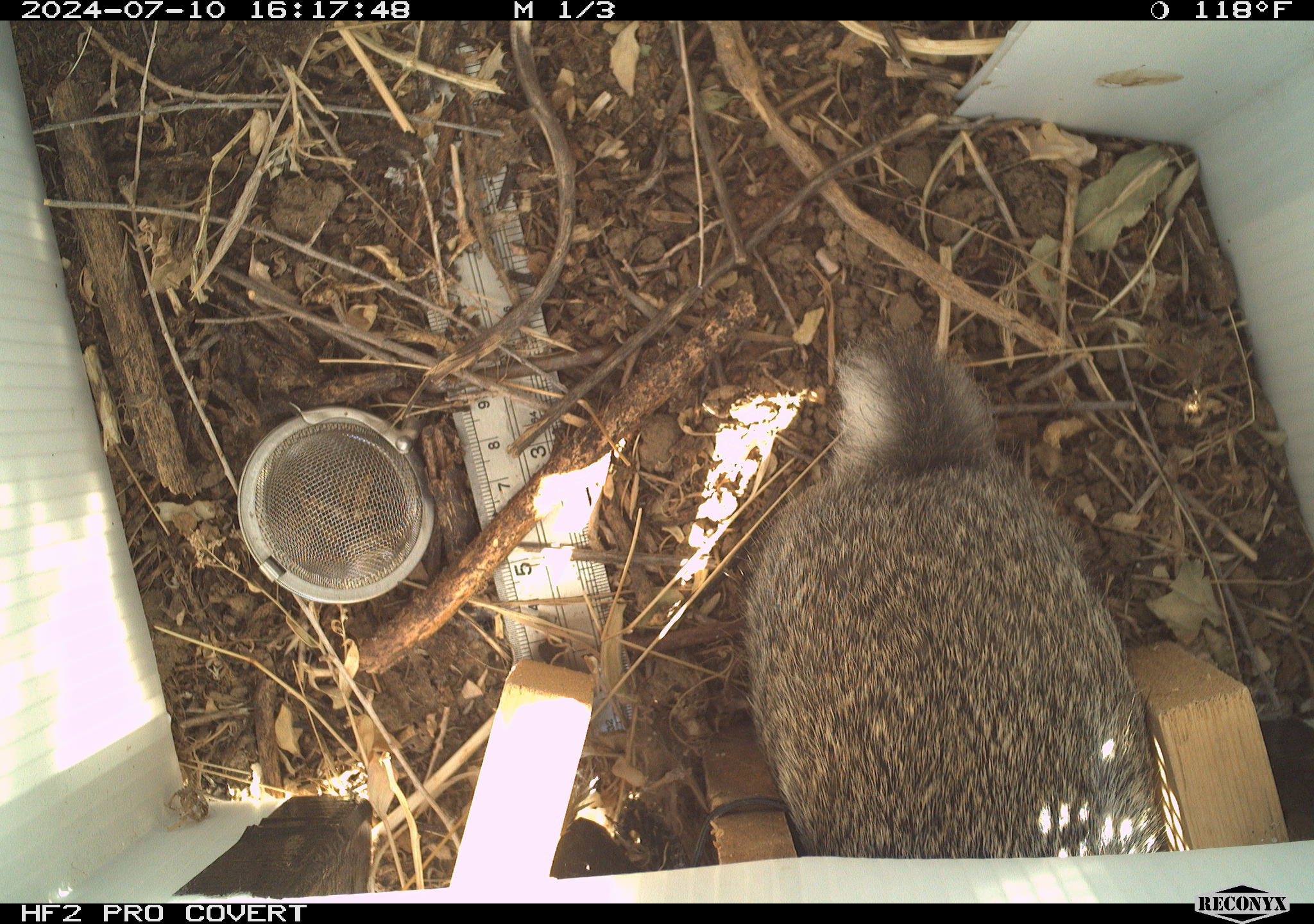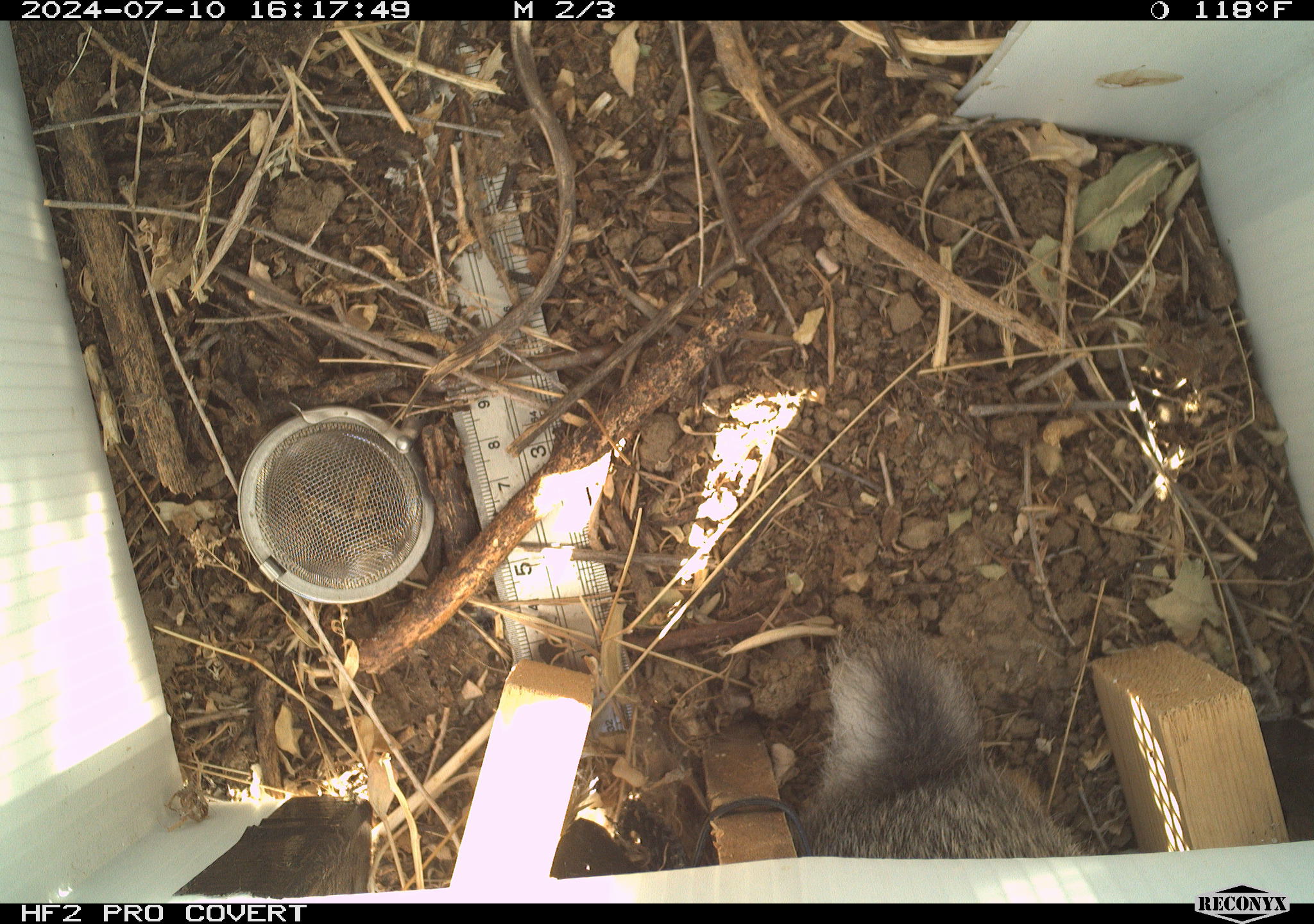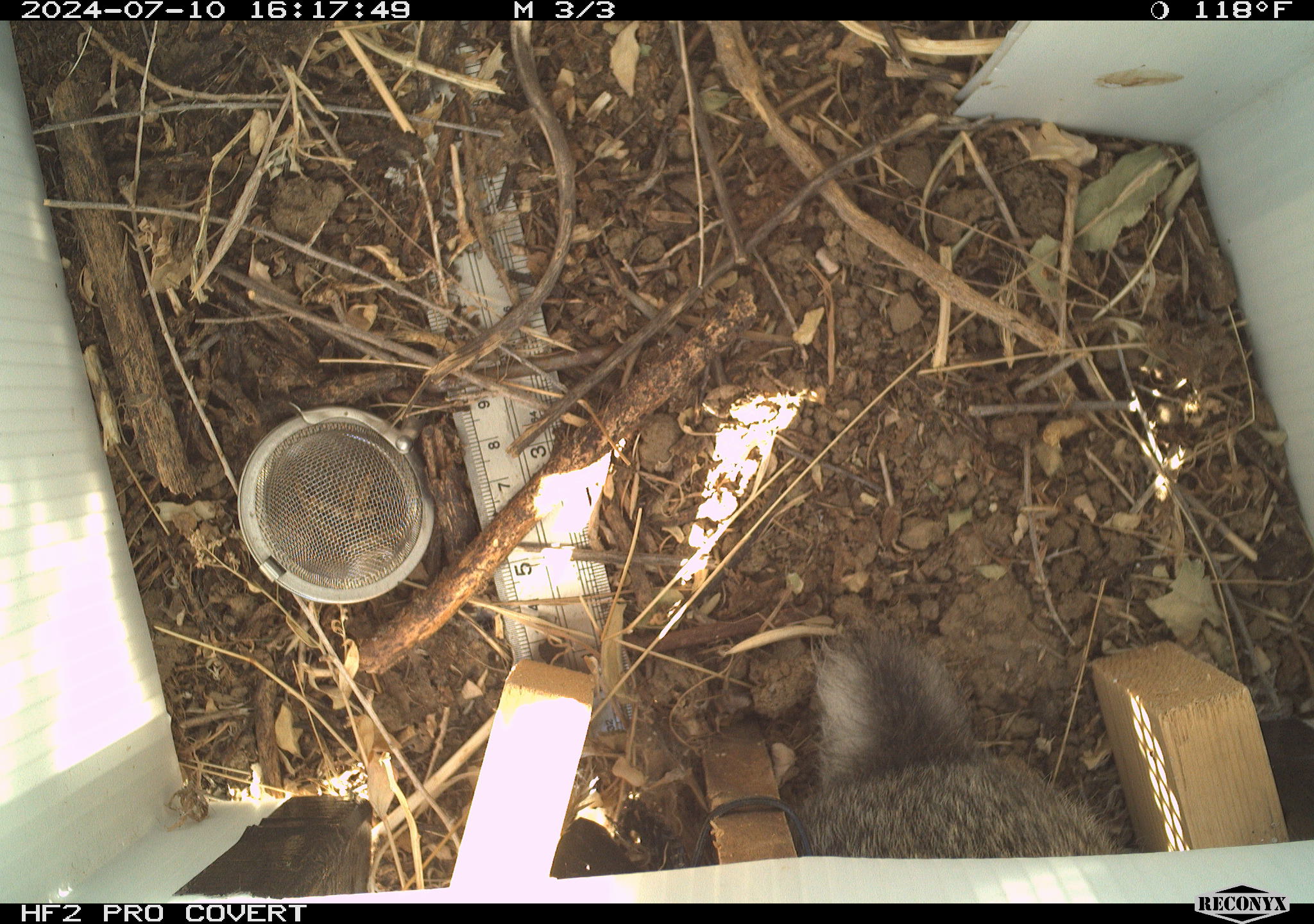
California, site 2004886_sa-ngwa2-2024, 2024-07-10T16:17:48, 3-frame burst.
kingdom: Animalia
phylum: Chordata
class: Mammalia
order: Lagomorpha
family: Leporidae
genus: Sylvilagus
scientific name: Sylvilagus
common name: cottontail rabbits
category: sylvilagus species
Sylvilagus species (cottontail rabbits) (Sylvilagus).